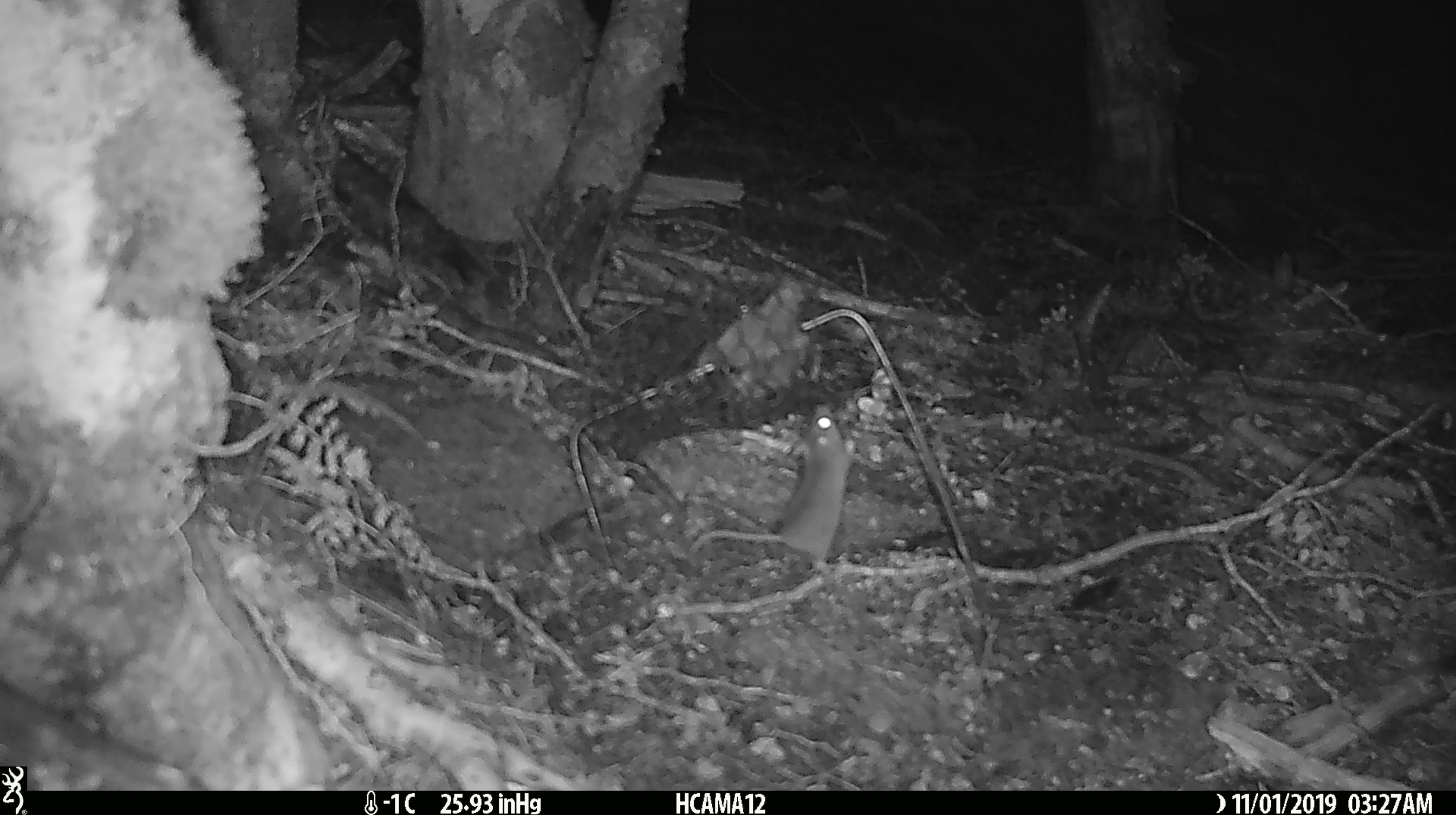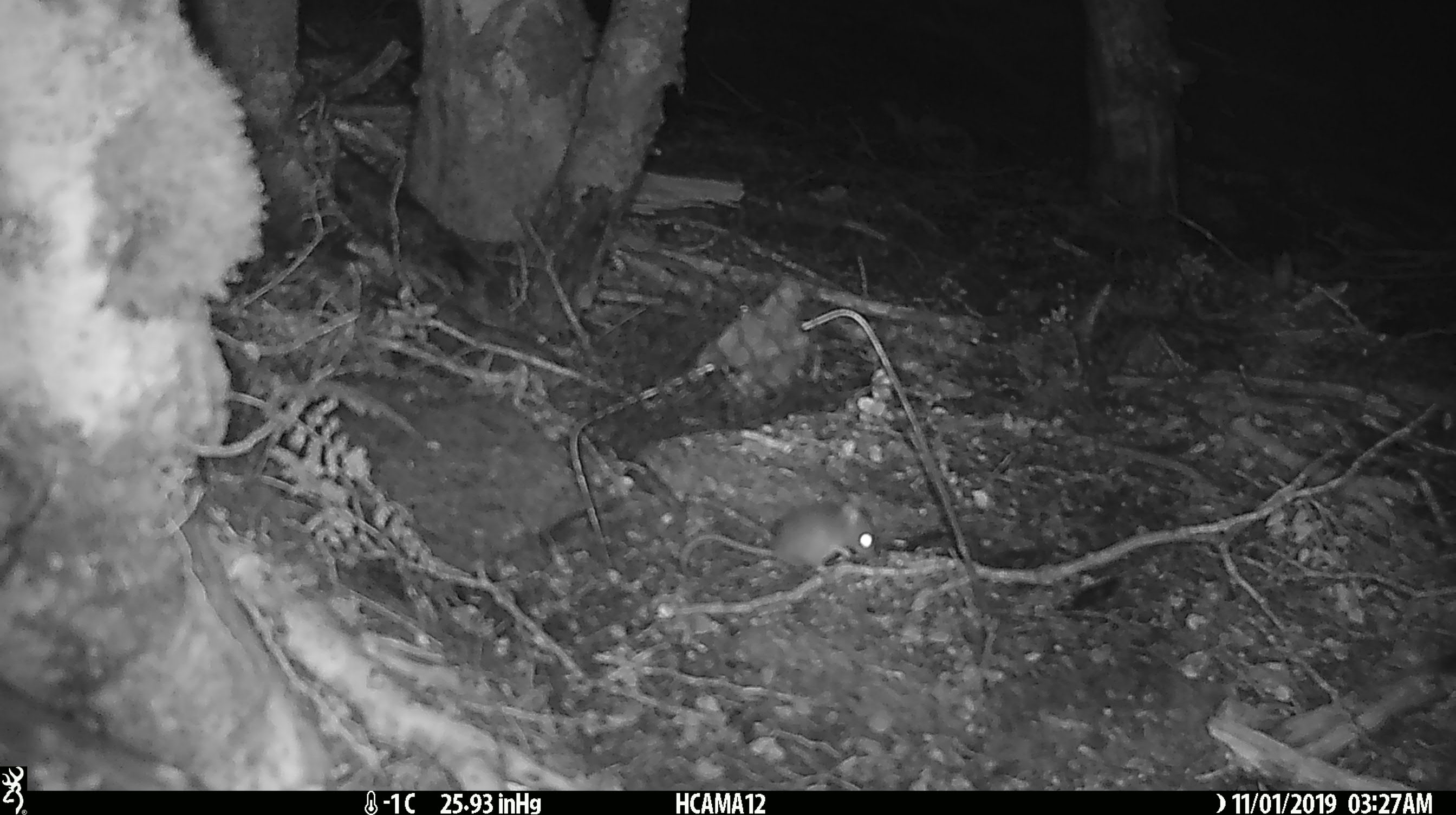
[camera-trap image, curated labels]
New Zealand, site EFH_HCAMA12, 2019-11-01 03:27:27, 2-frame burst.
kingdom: Animalia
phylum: Chordata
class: Mammalia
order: Rodentia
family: Muridae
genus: Mus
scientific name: Mus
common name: mouse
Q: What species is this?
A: Mouse (Mus).